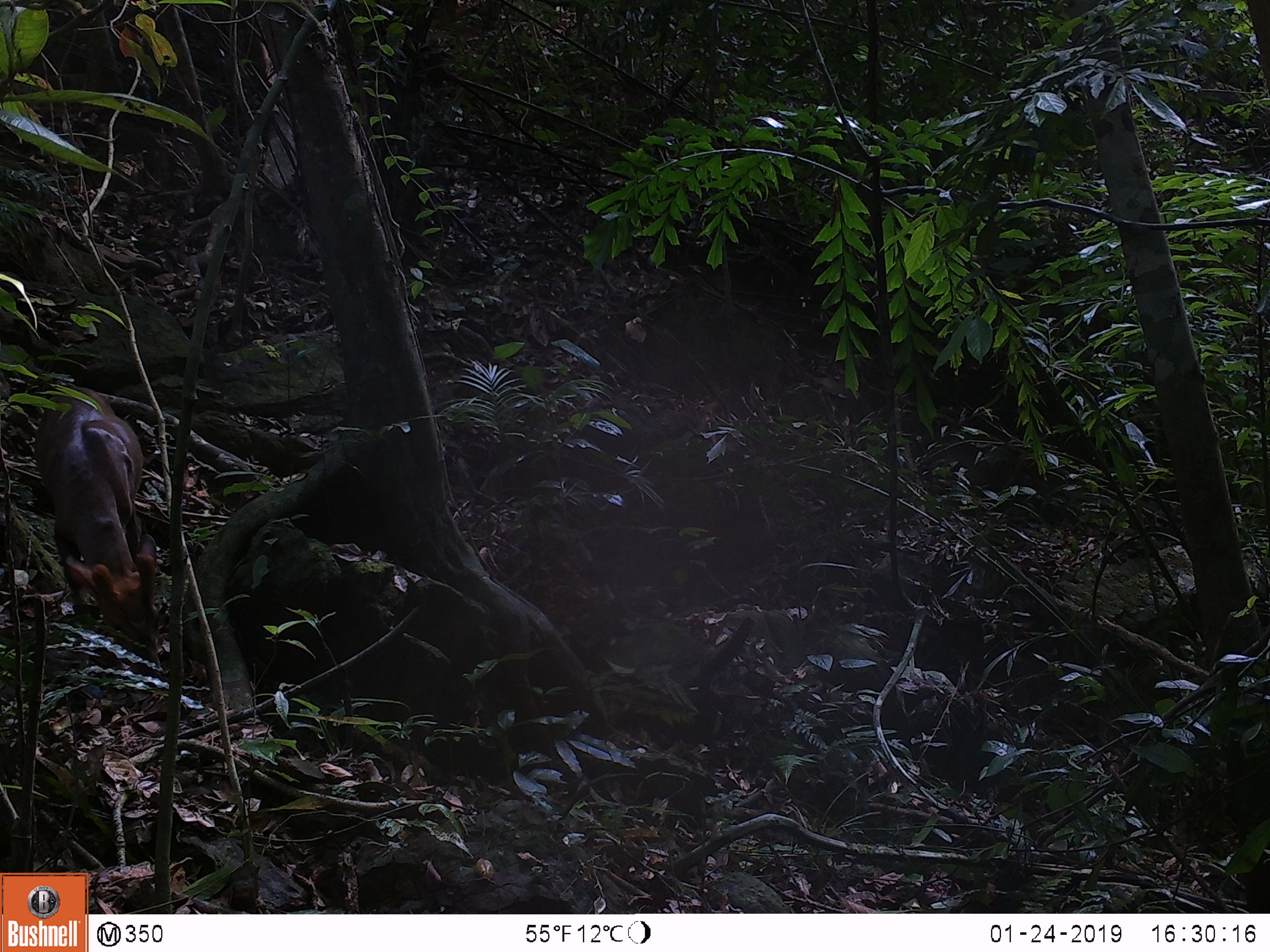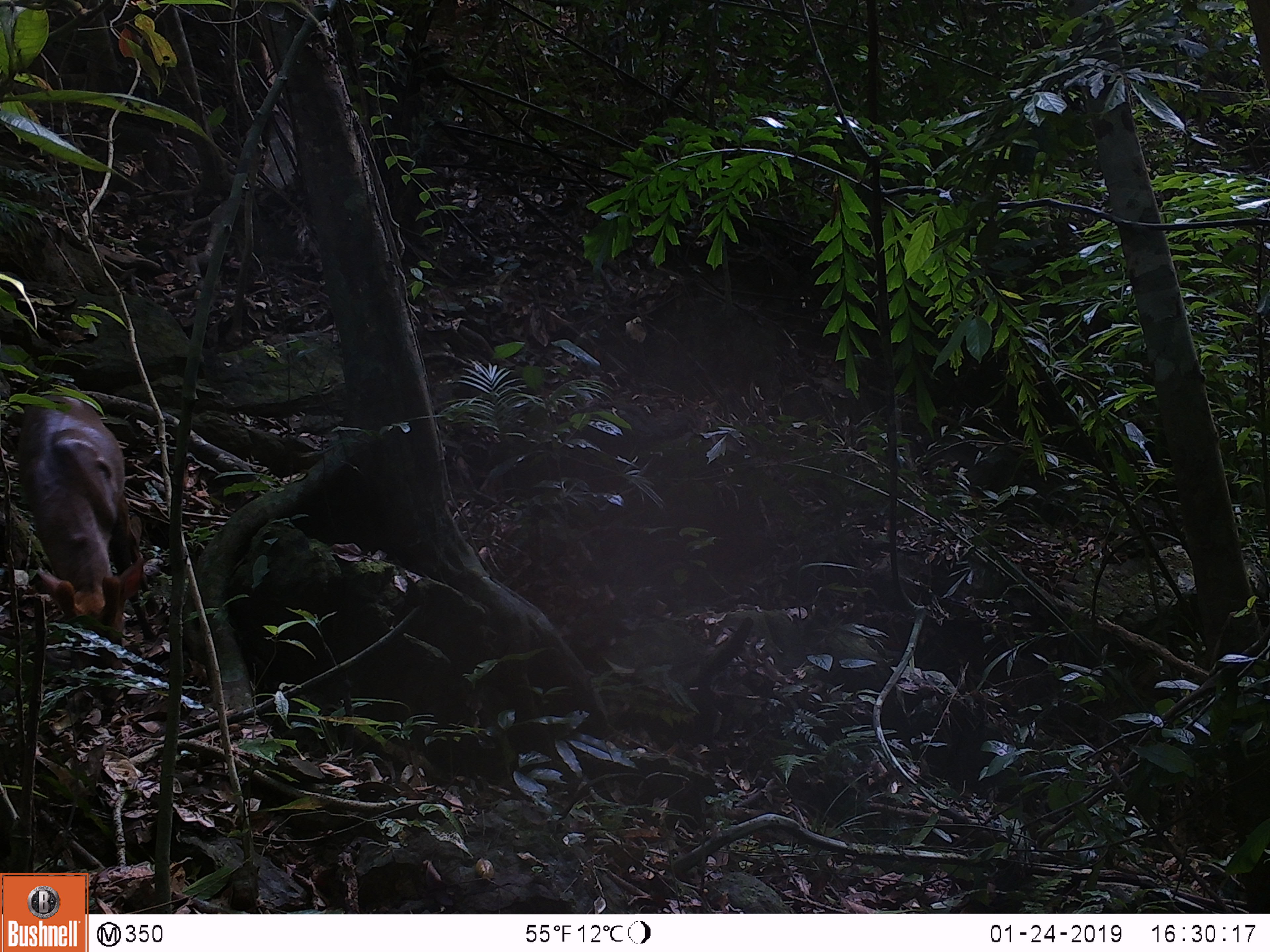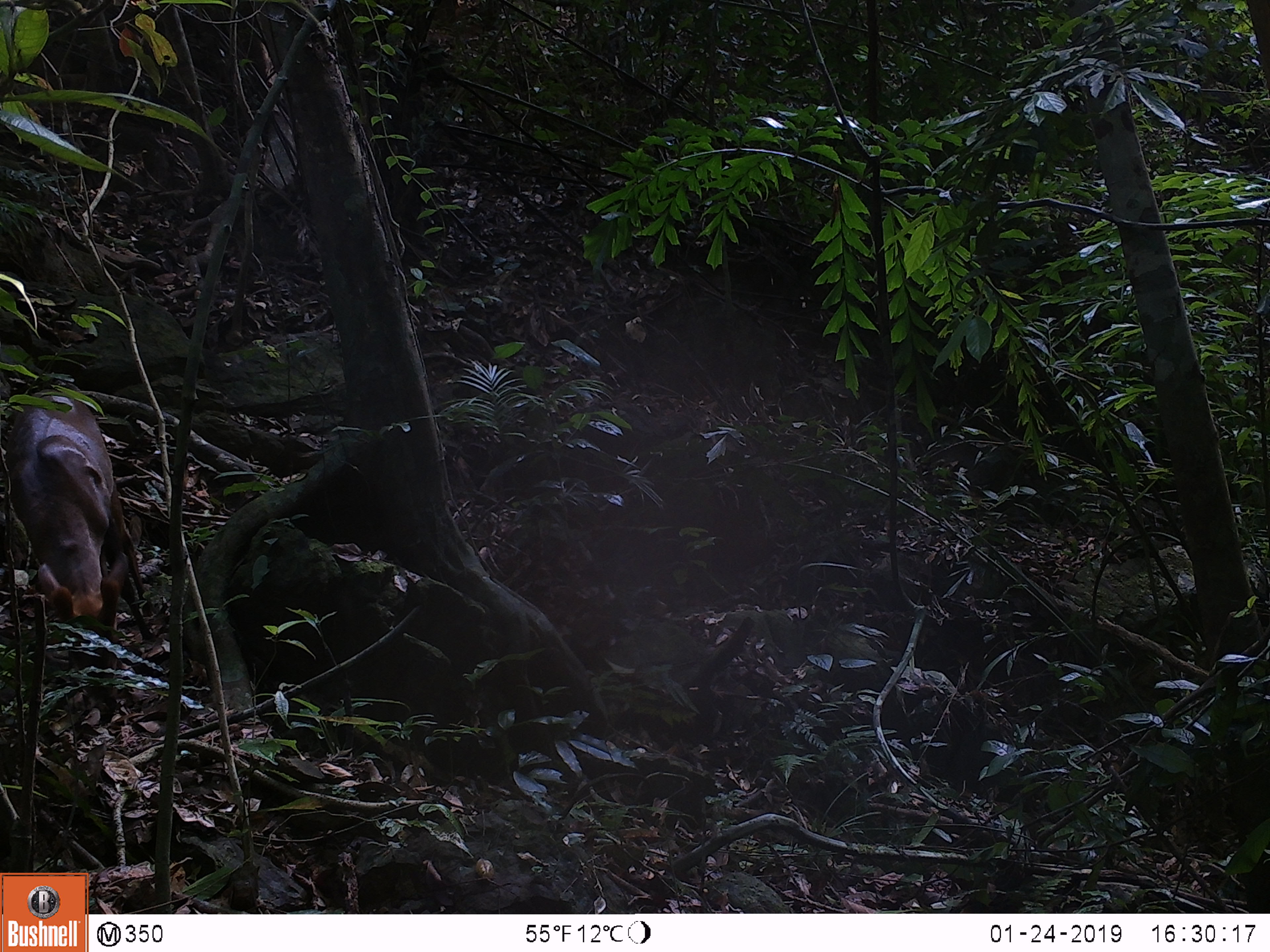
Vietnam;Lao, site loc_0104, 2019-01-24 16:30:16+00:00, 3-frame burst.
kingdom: Animalia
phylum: Chordata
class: Mammalia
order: Artiodactyla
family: Cervidae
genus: Muntiacus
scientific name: Muntiacus rooseveltorum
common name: roosevelt's muntjac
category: roosevelts muntjac group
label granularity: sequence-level